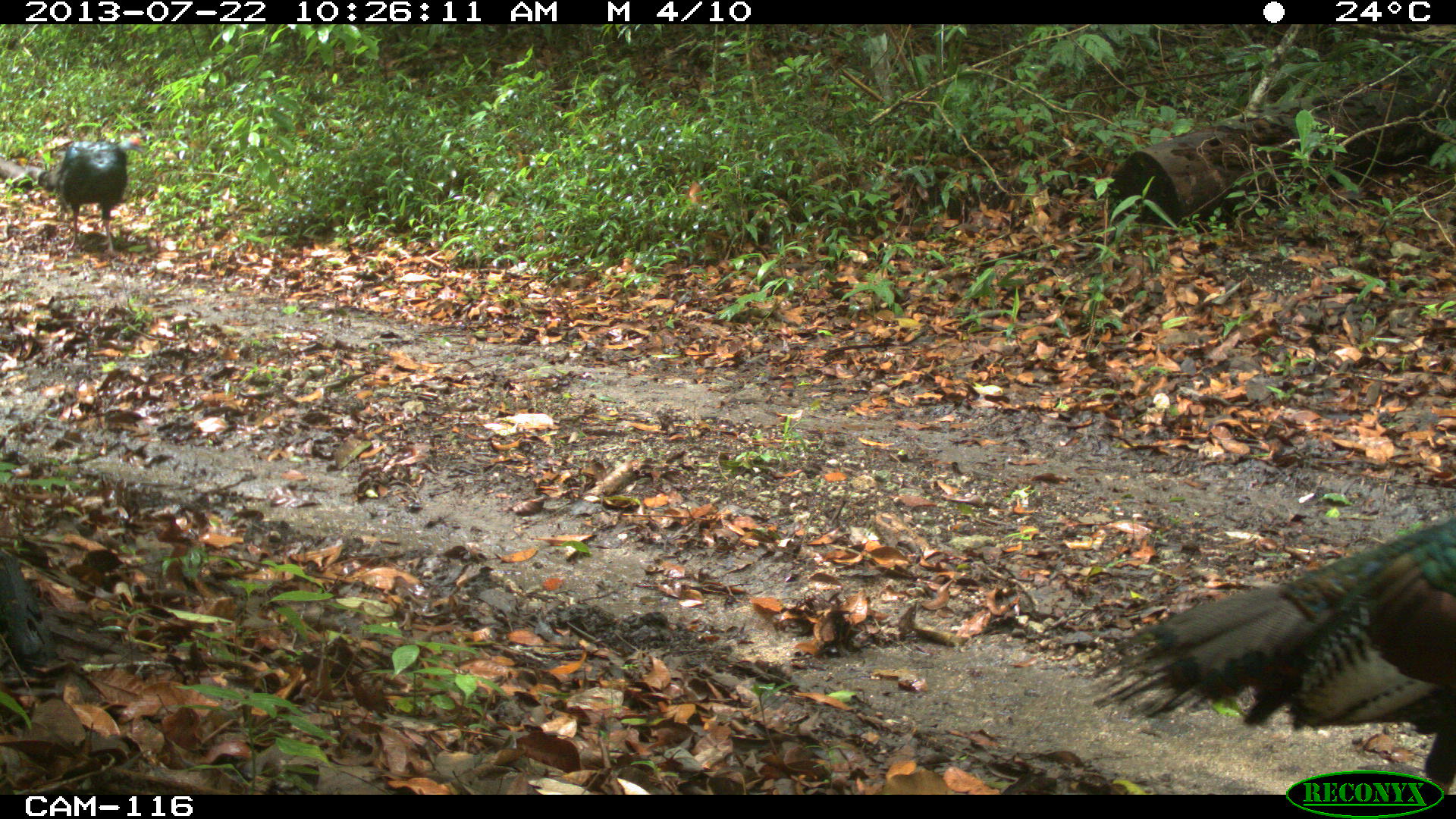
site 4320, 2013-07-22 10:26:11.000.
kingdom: Animalia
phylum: Chordata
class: Aves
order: Galliformes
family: Phasianidae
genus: Meleagris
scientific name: Meleagris ocellata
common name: ocellated turkey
Meleagris ocellata (ocellated turkey), count 2.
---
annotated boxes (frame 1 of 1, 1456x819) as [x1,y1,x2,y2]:
meleagris ocellata: [1080,515,1455,793]; [56,132,146,255]